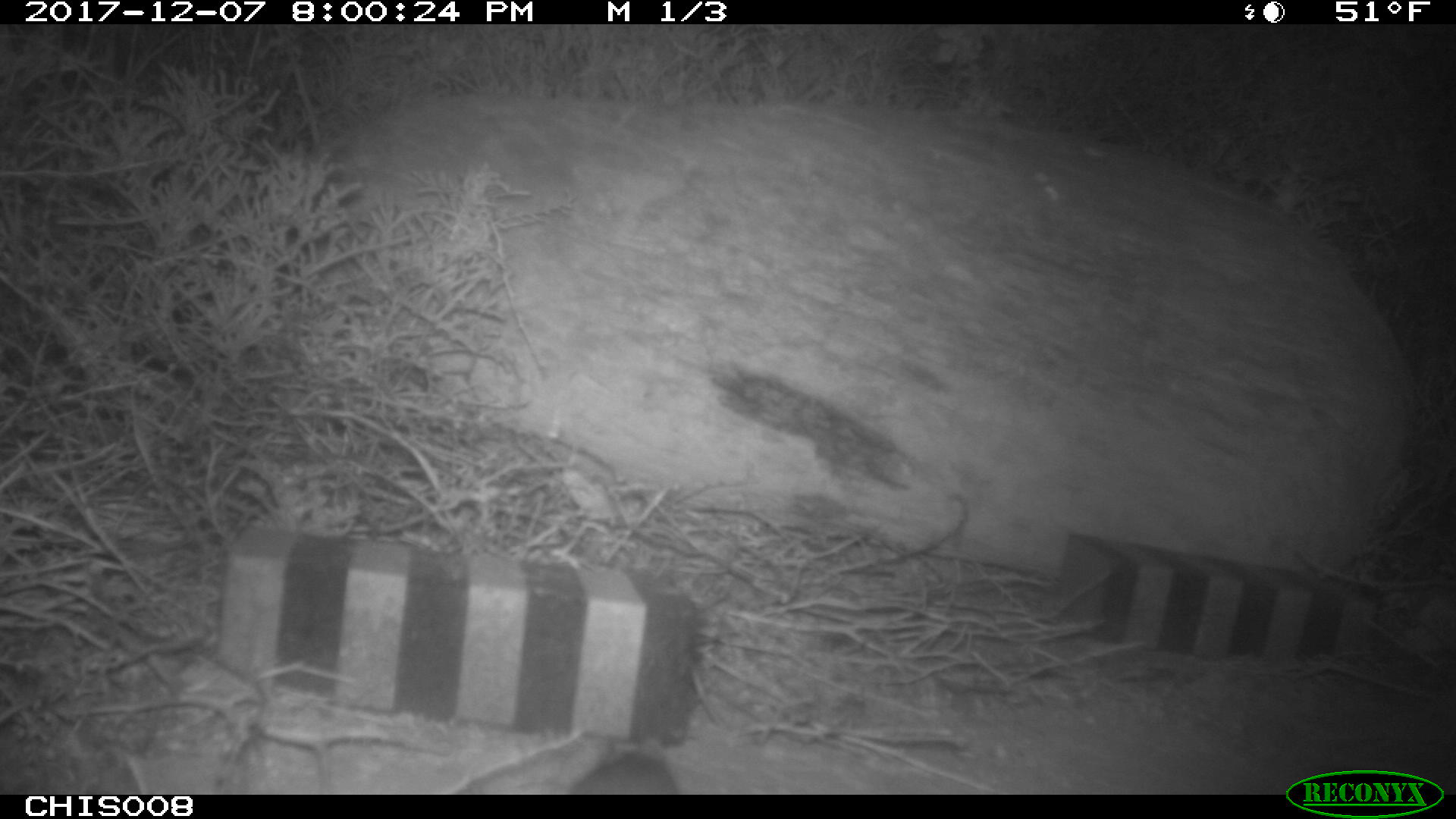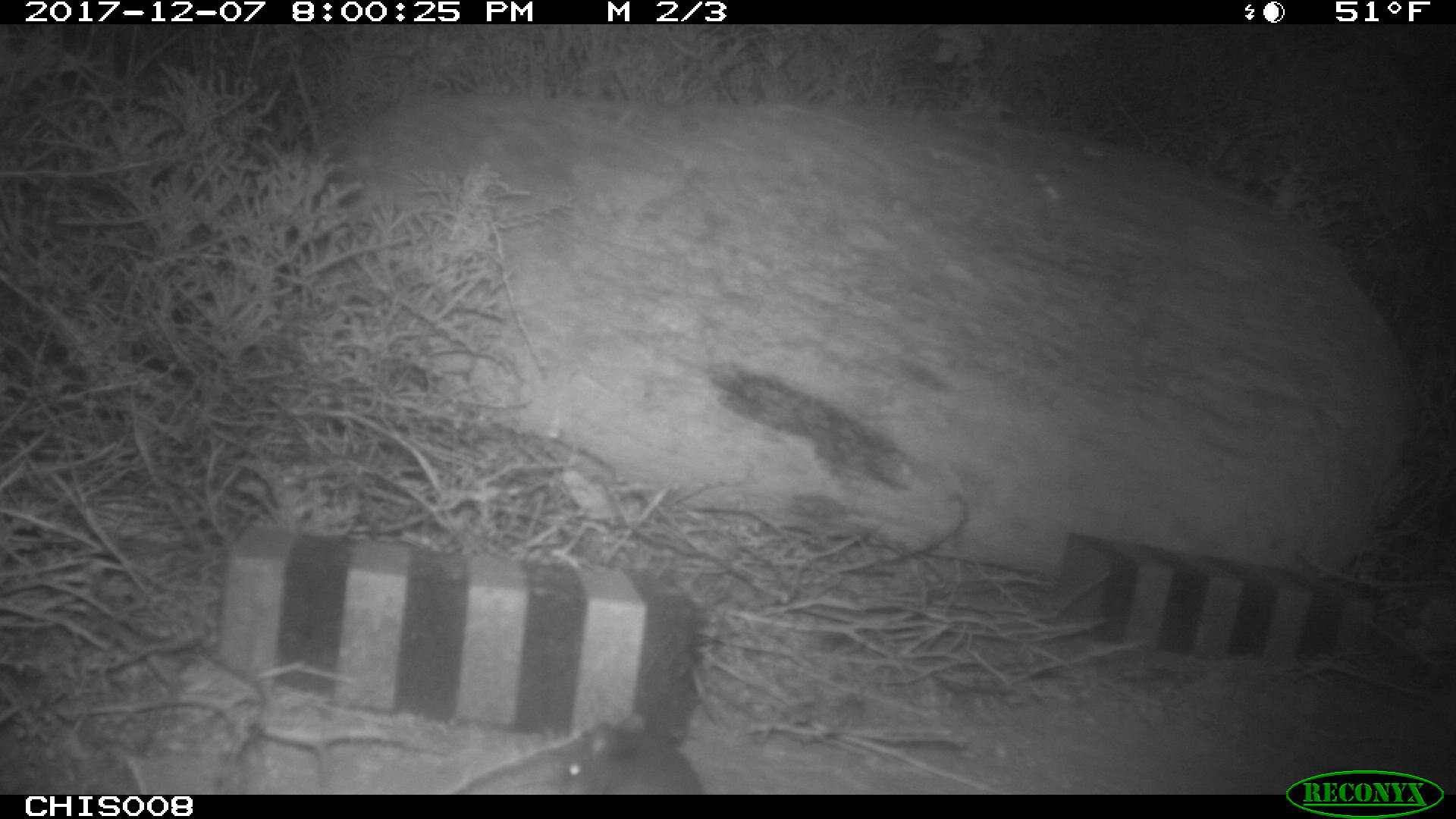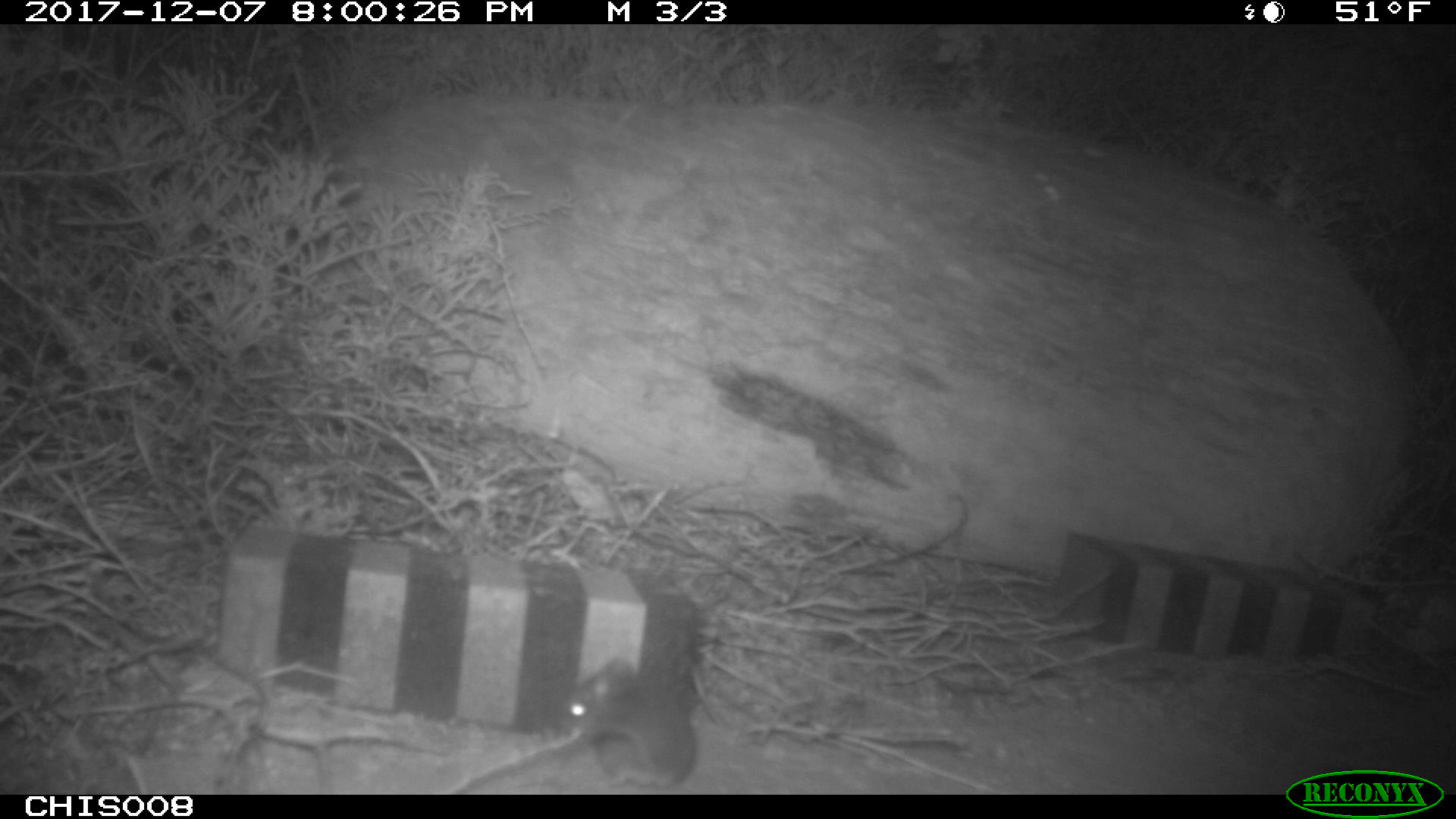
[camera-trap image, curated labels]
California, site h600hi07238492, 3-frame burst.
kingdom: Animalia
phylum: Chordata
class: Mammalia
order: Rodentia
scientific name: Rodentia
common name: rodent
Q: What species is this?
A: Rodent (Rodentia).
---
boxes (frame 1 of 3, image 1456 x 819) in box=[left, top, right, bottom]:
rodent: box=[569, 750, 681, 795]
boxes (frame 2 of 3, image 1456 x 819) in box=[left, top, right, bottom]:
rodent: box=[556, 721, 704, 792]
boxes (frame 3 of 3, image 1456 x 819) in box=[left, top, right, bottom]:
rodent: box=[560, 661, 698, 786]